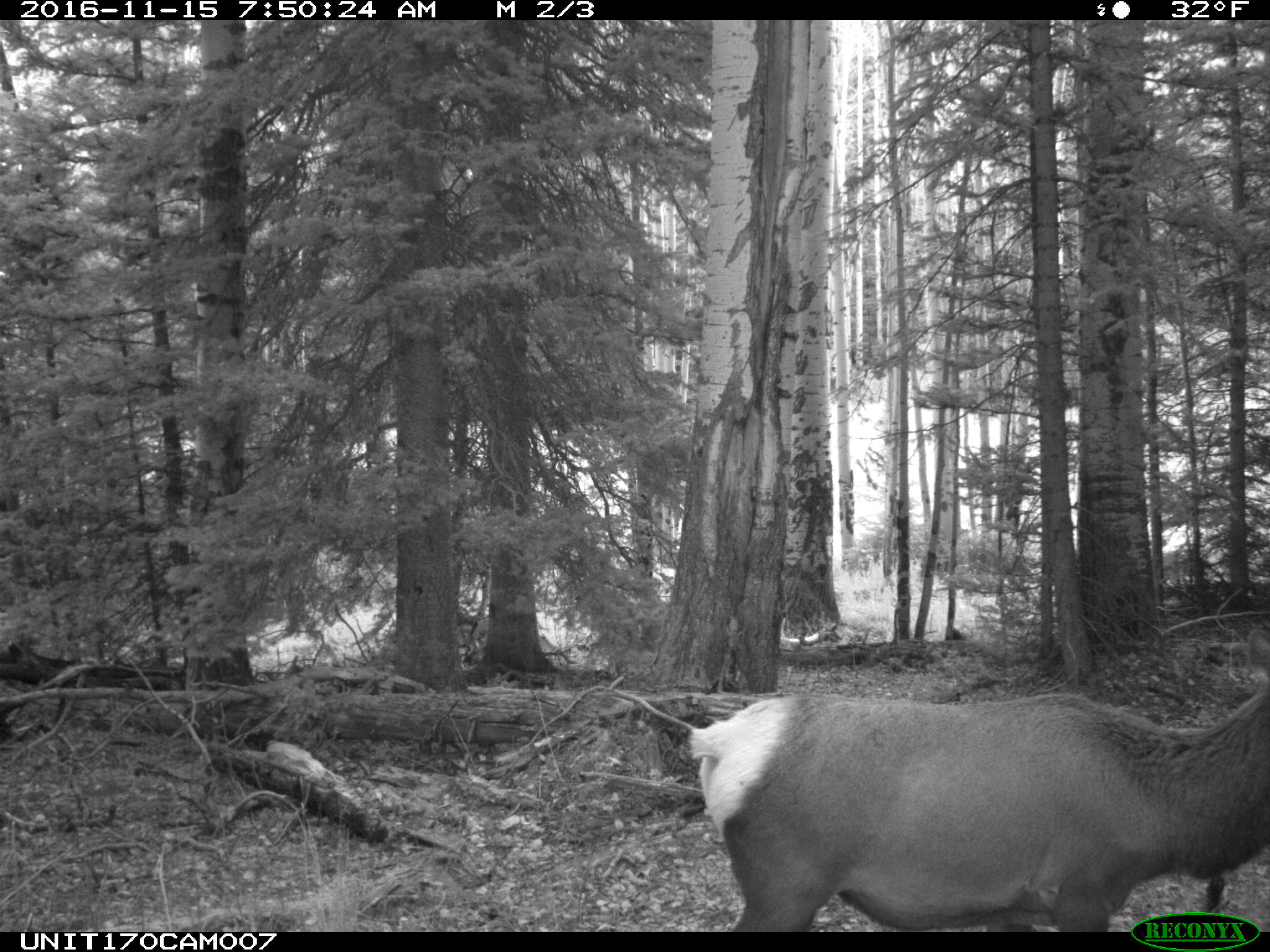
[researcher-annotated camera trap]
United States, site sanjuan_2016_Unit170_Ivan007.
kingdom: Animalia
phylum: Chordata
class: Mammalia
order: Artiodactyla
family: Cervidae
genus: Cervus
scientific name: Cervus elaphus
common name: red deer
Cervus elaphus (red deer).